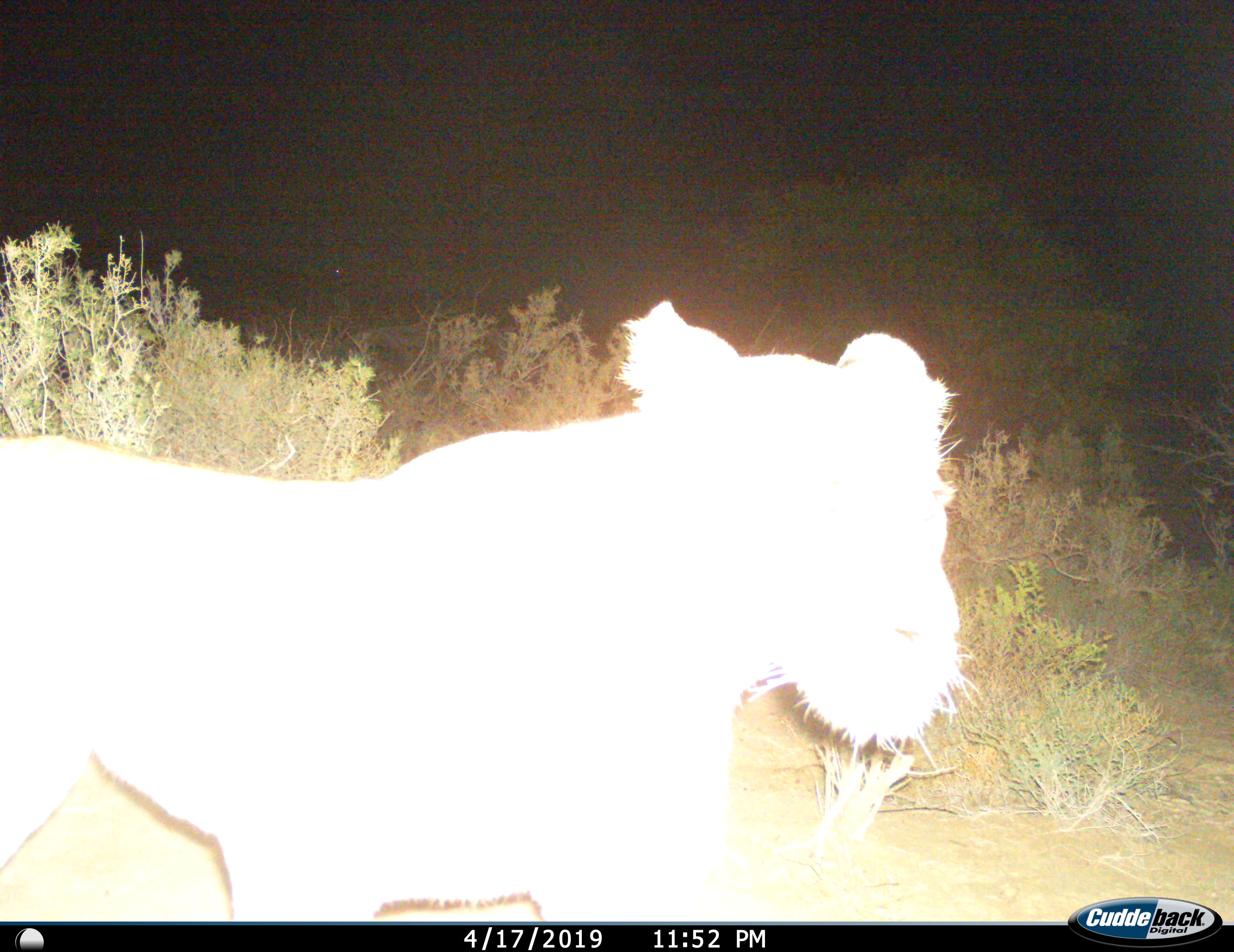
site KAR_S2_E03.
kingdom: Animalia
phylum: Chordata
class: Mammalia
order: Carnivora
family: Felidae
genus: Panthera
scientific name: Panthera leo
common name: lion female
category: lionfemale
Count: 1.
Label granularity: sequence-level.